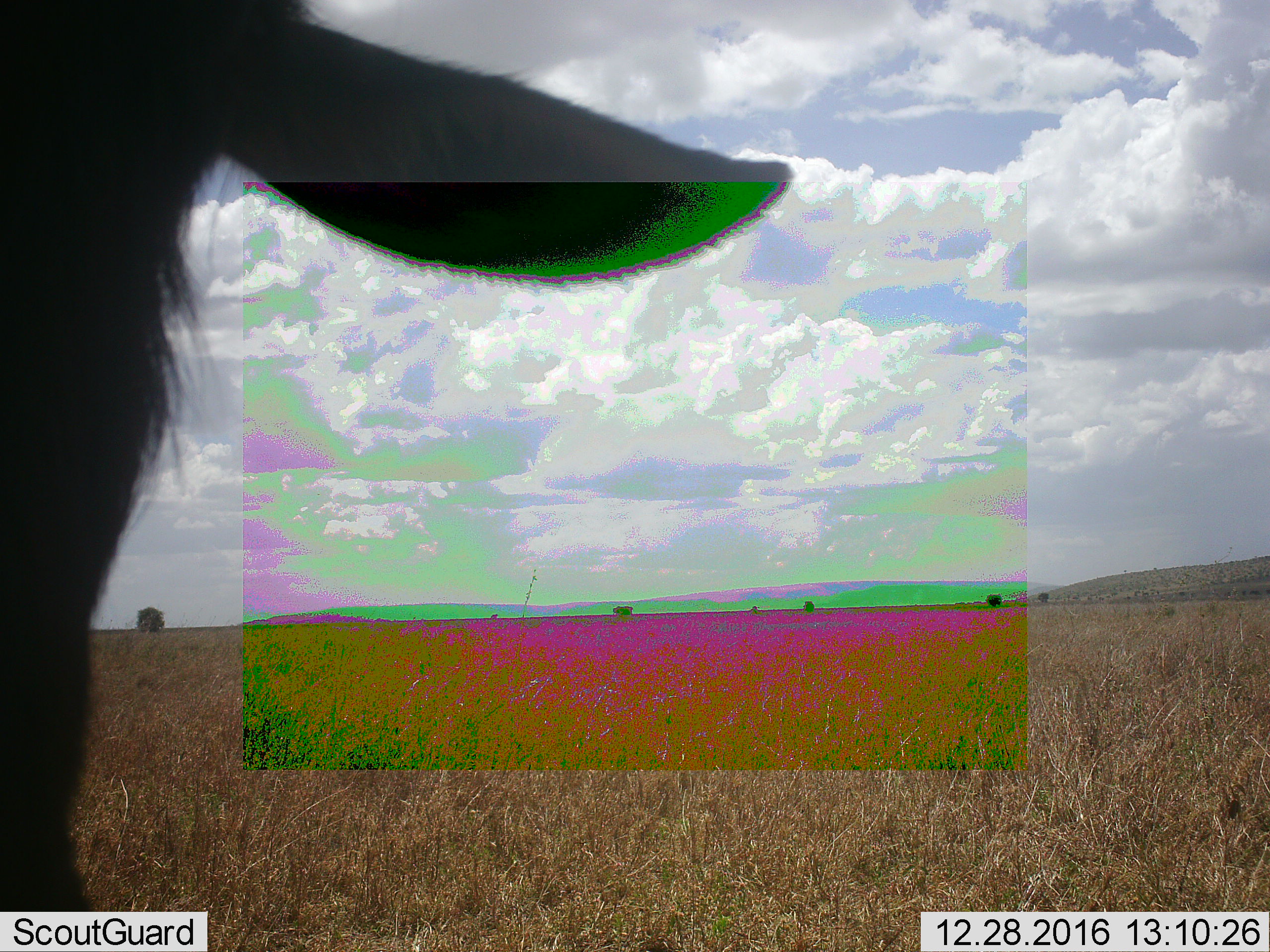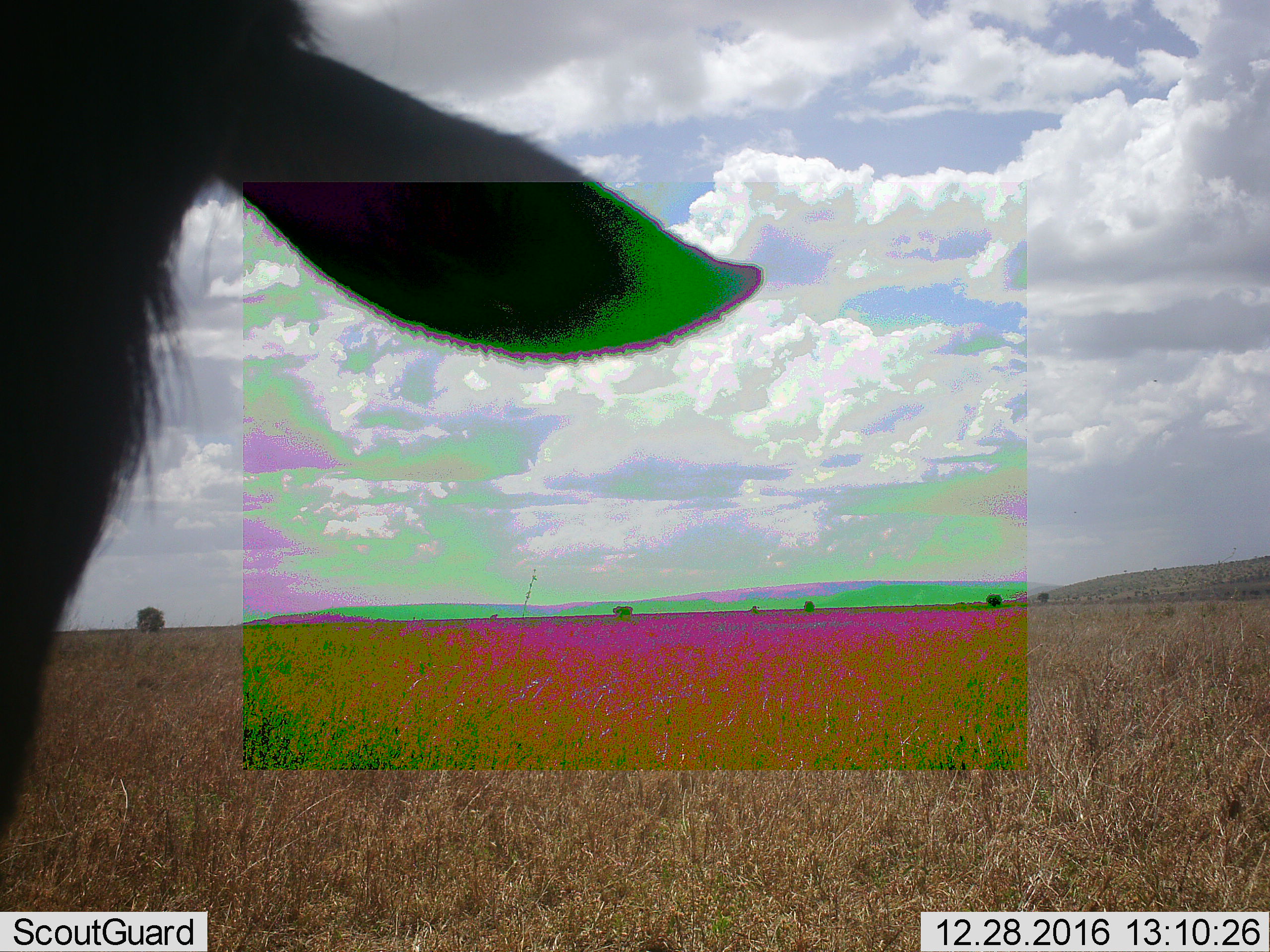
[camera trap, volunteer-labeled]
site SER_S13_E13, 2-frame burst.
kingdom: Animalia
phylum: Chordata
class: Mammalia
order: Artiodactyla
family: Bovidae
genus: Connochaetes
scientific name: Connochaetes taurinus taurinus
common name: blue wildebeest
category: wildebeestblue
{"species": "wildebeestblue (blue wildebeest) (Connochaetes taurinus taurinus)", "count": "1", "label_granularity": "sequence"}